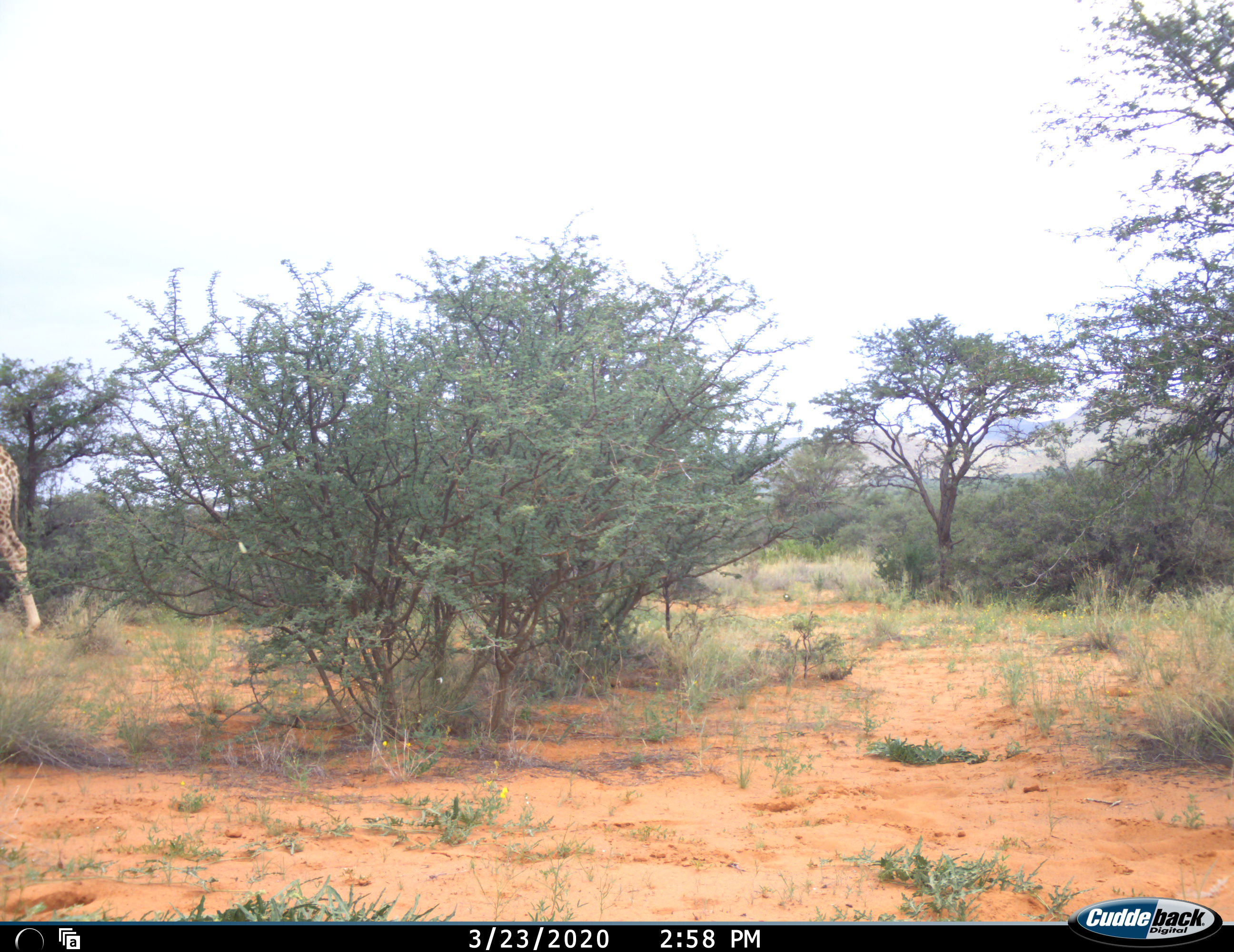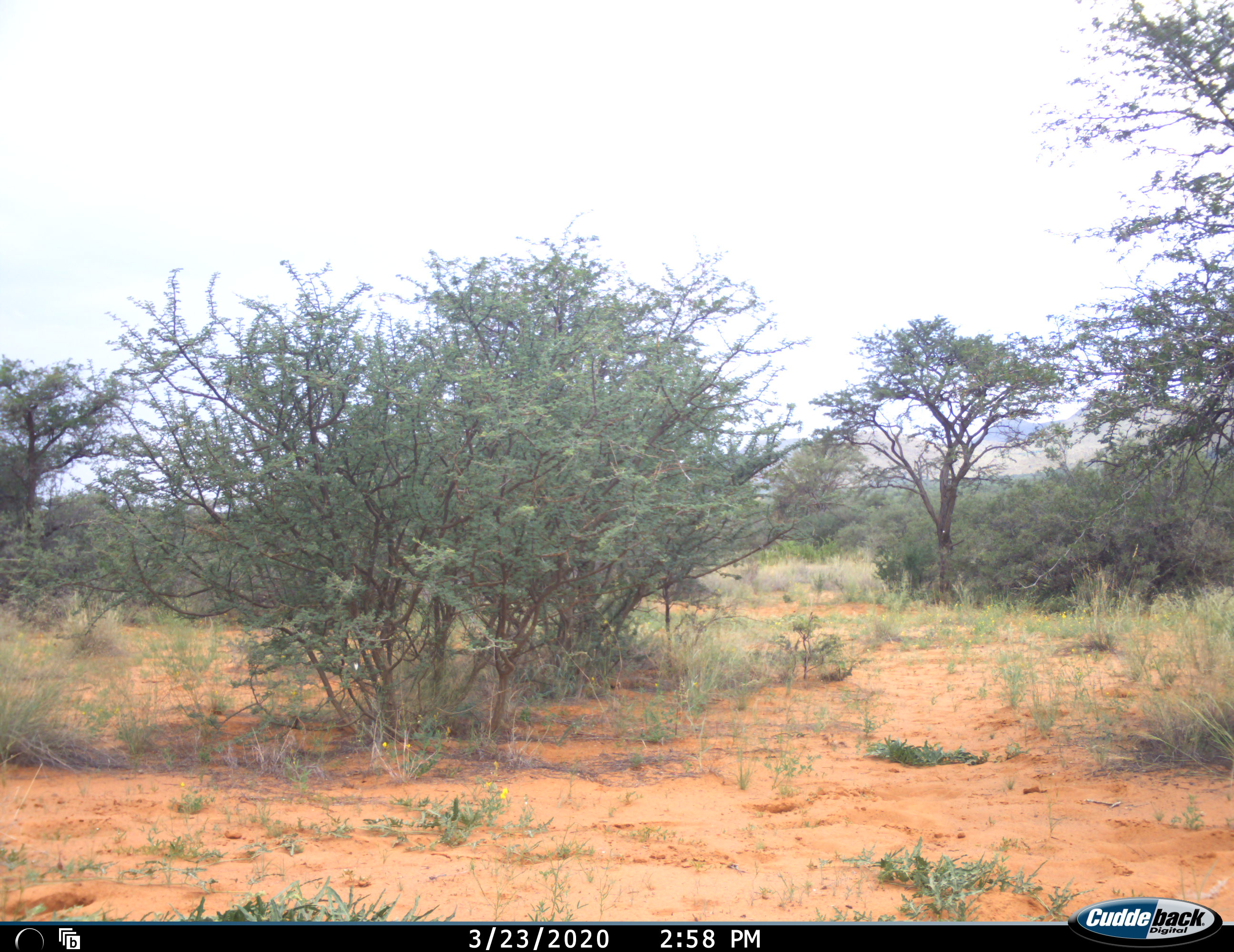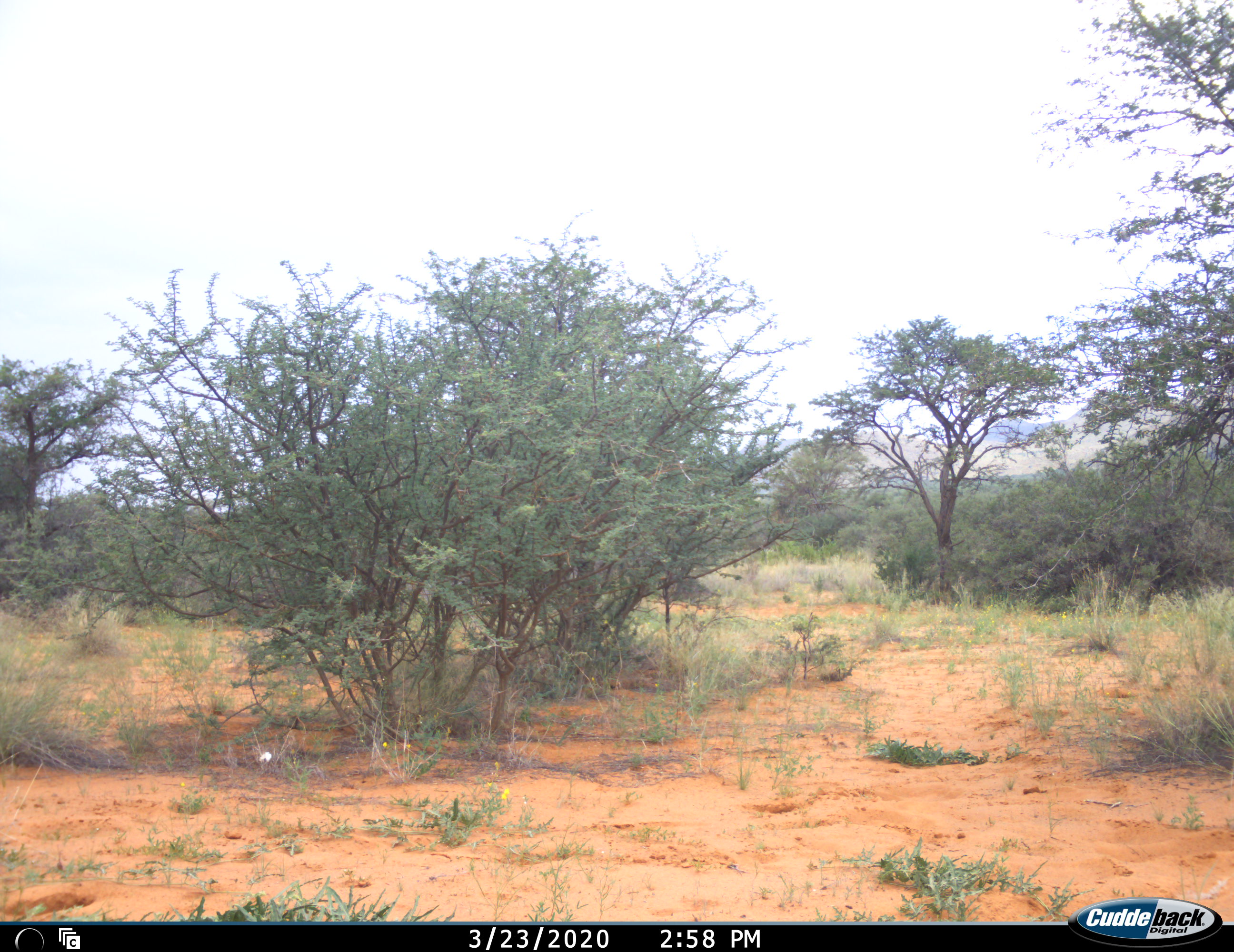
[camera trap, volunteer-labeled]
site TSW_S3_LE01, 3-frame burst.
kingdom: Animalia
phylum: Chordata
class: Mammalia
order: Artiodactyla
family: Giraffidae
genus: Giraffa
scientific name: Giraffa camelopardalis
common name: giraffe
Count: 1.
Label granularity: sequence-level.